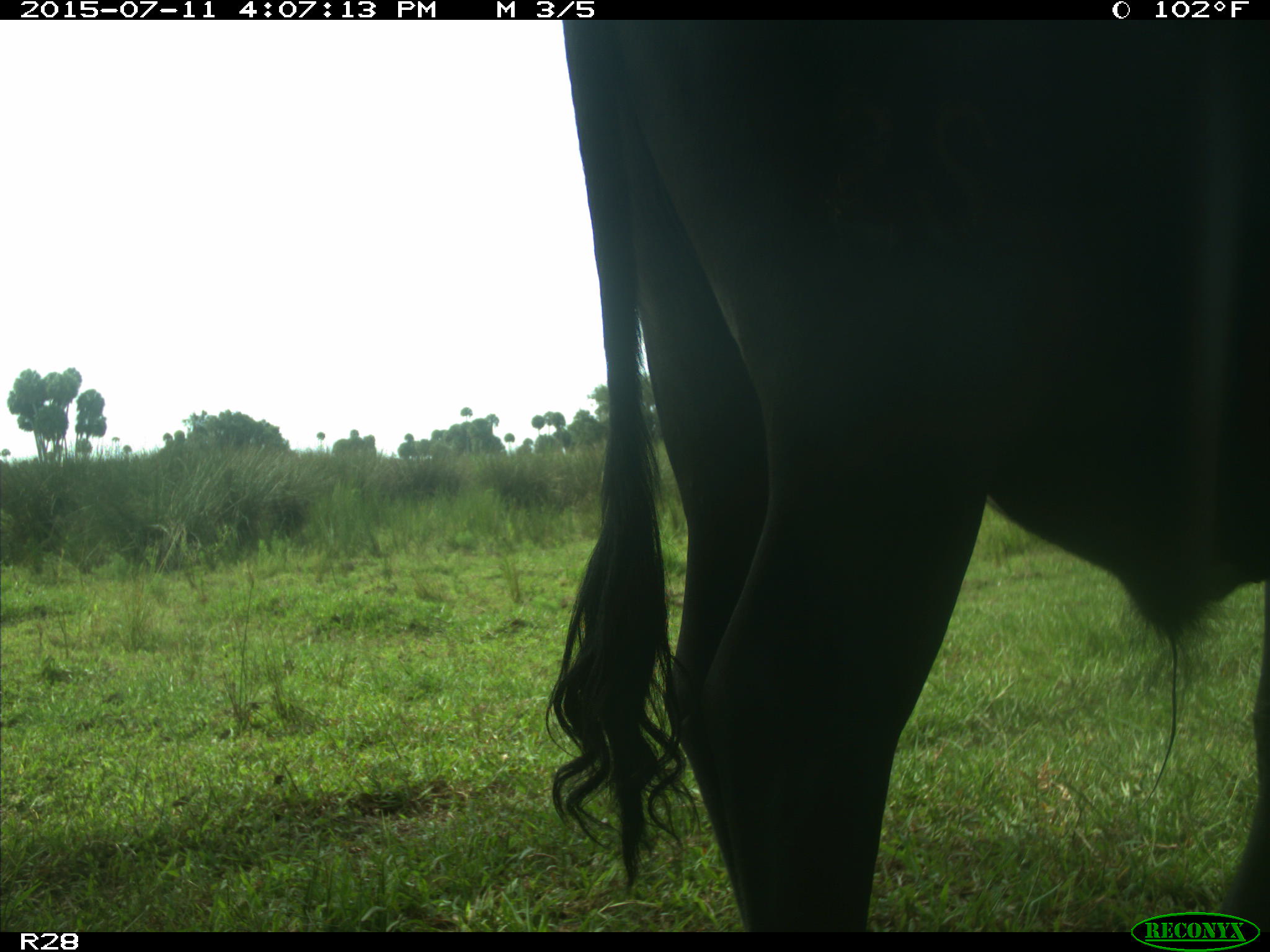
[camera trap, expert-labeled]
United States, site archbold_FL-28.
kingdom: Animalia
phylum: Chordata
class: Mammalia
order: Artiodactyla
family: Bovidae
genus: Bos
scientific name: Bos taurus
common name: domestic cow